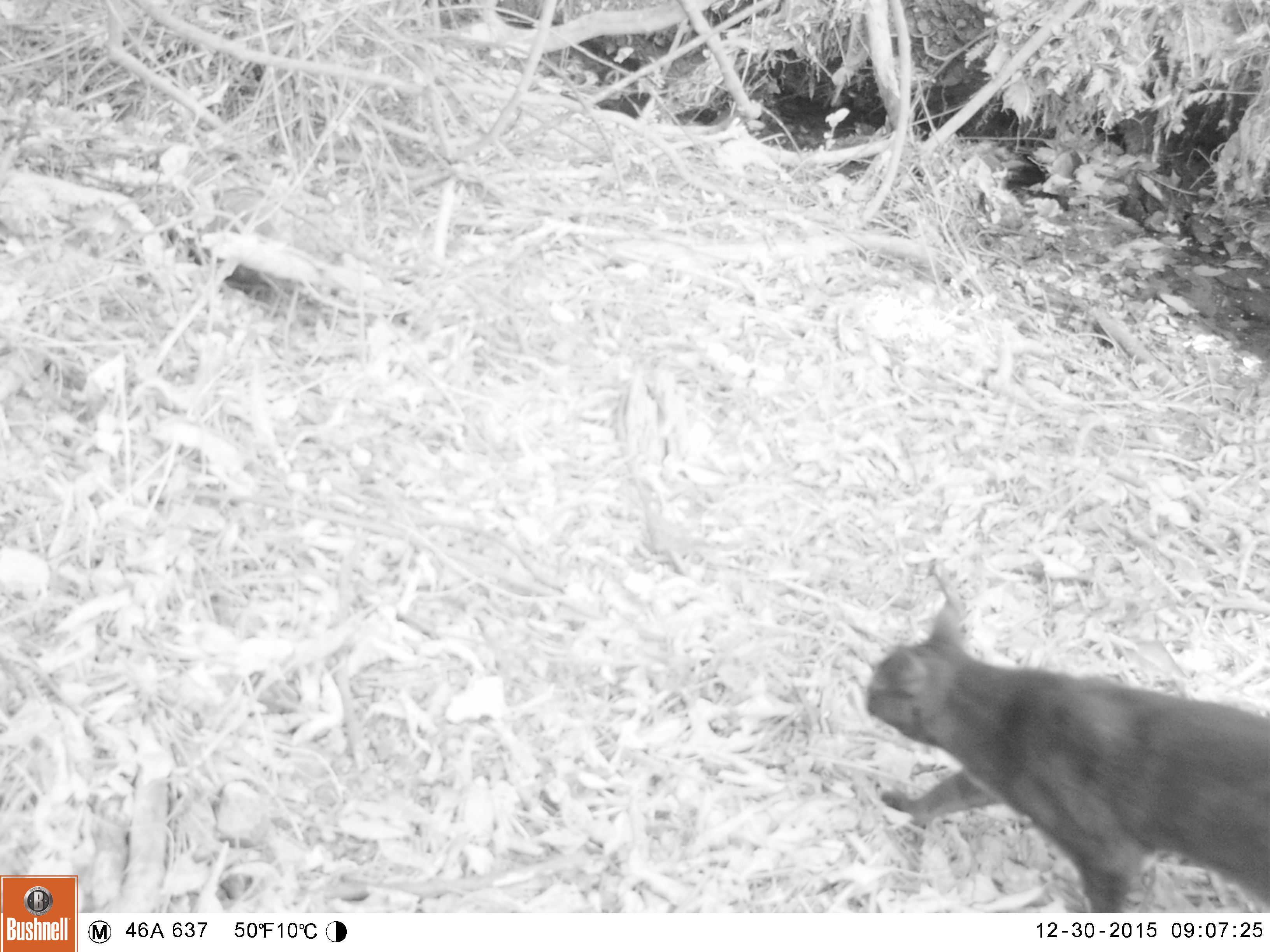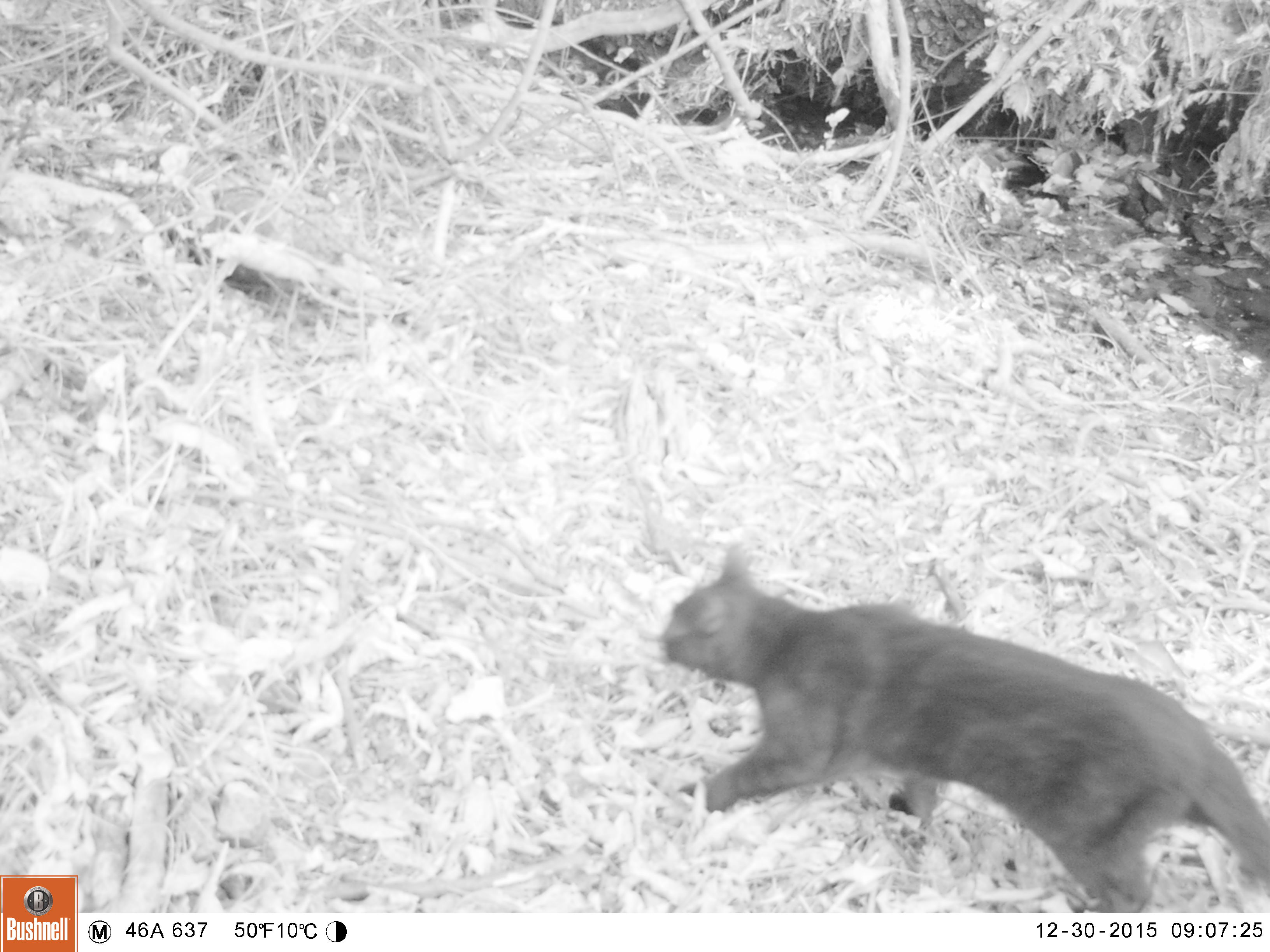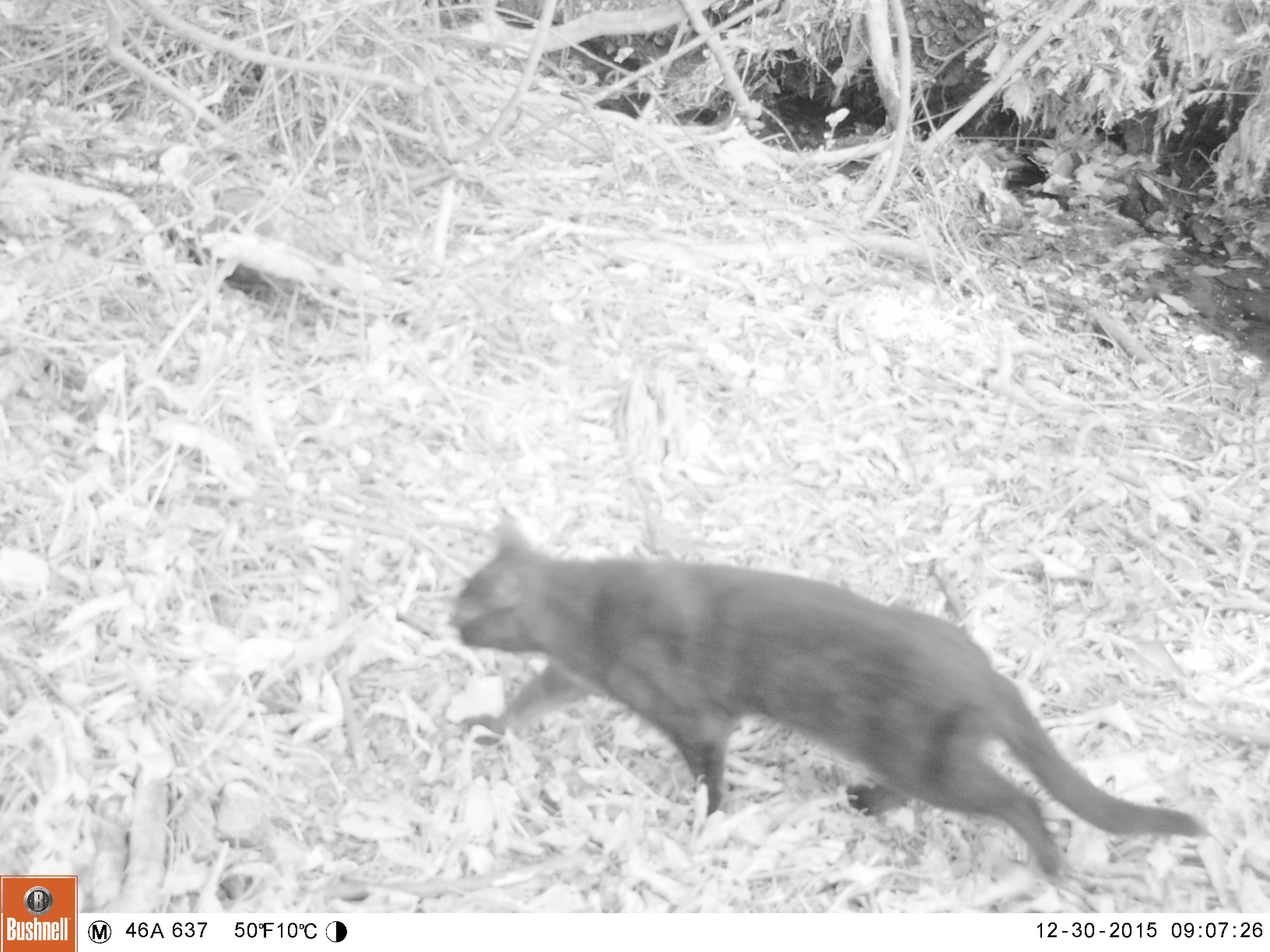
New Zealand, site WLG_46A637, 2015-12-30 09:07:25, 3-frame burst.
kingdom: Animalia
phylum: Chordata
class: Mammalia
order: Carnivora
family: Felidae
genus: Felis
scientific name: Felis catus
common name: domestic cat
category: cat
Cat (domestic cat) (Felis catus).